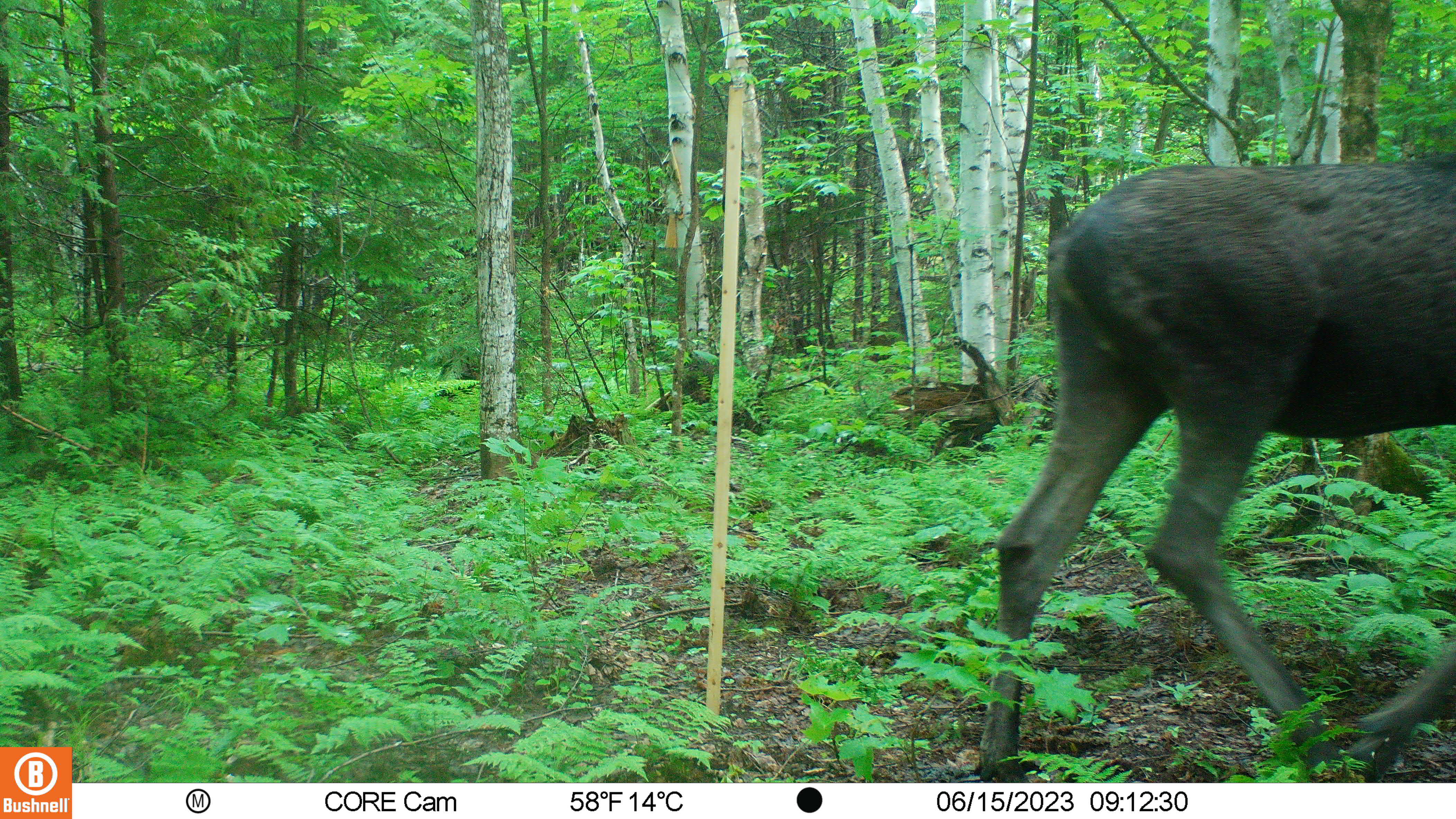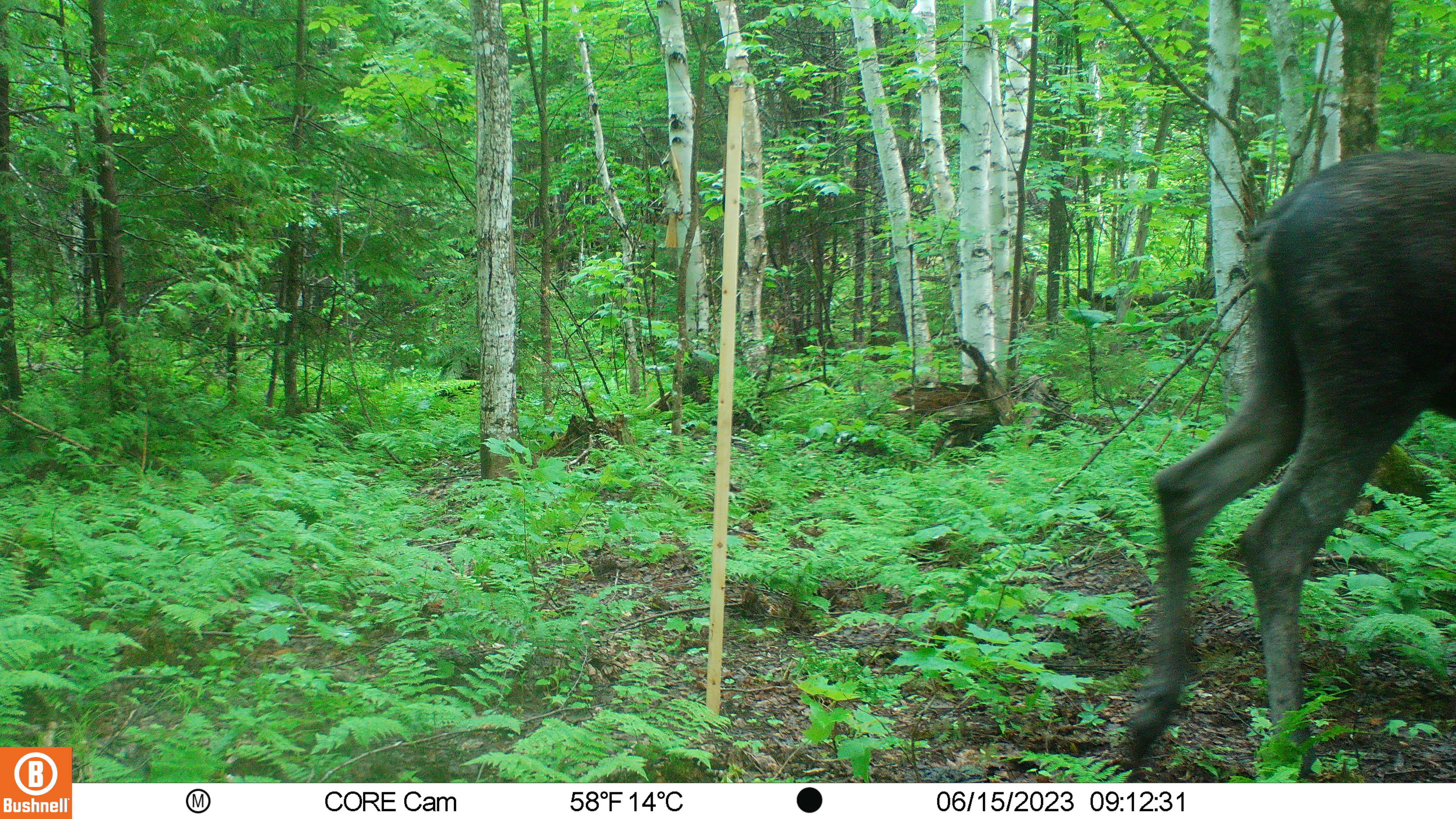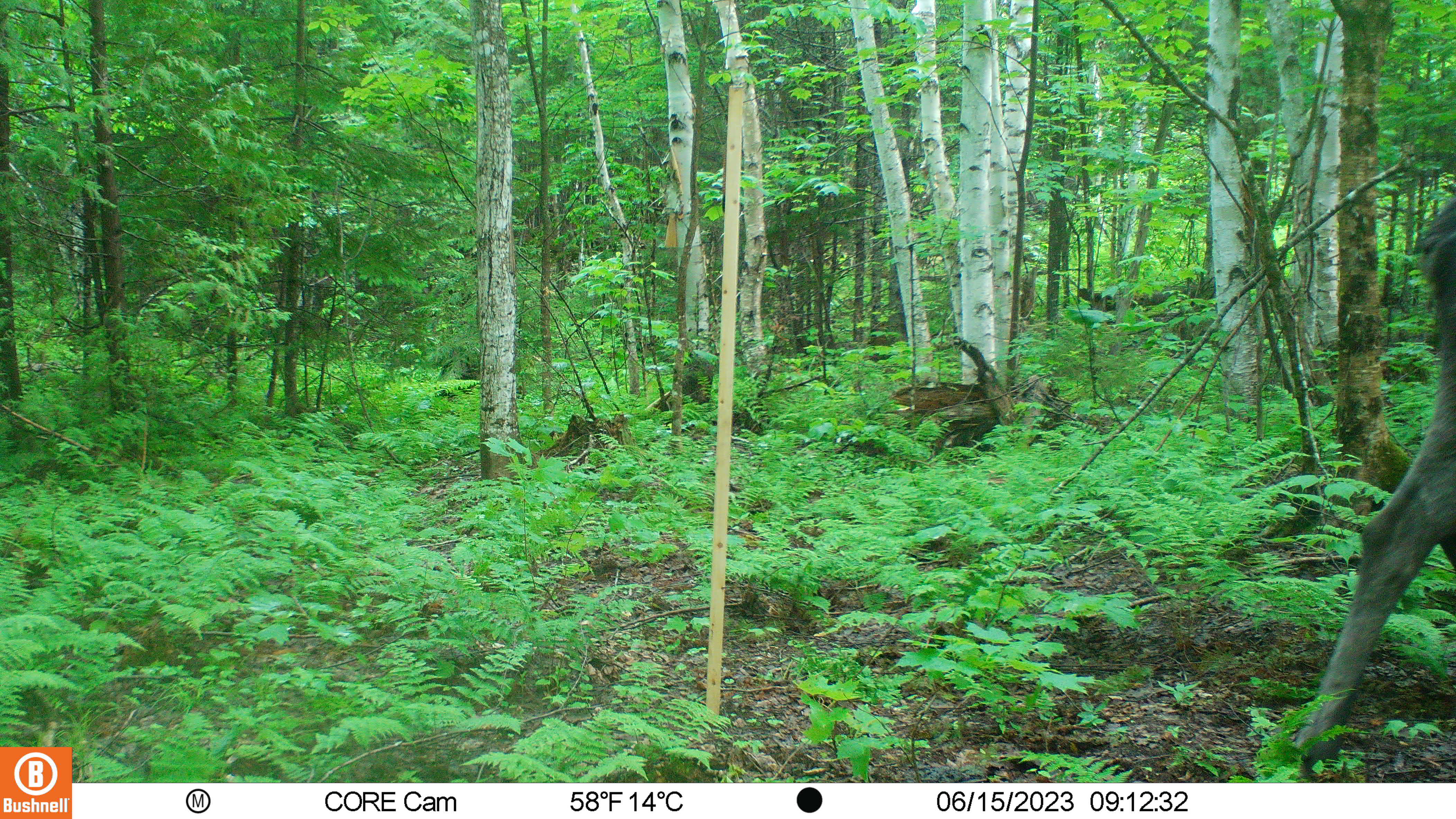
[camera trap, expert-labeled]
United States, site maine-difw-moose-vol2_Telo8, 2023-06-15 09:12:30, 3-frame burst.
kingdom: Animalia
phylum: Chordata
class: Mammalia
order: Artiodactyla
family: Cervidae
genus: Alces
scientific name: Alces alces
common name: moose